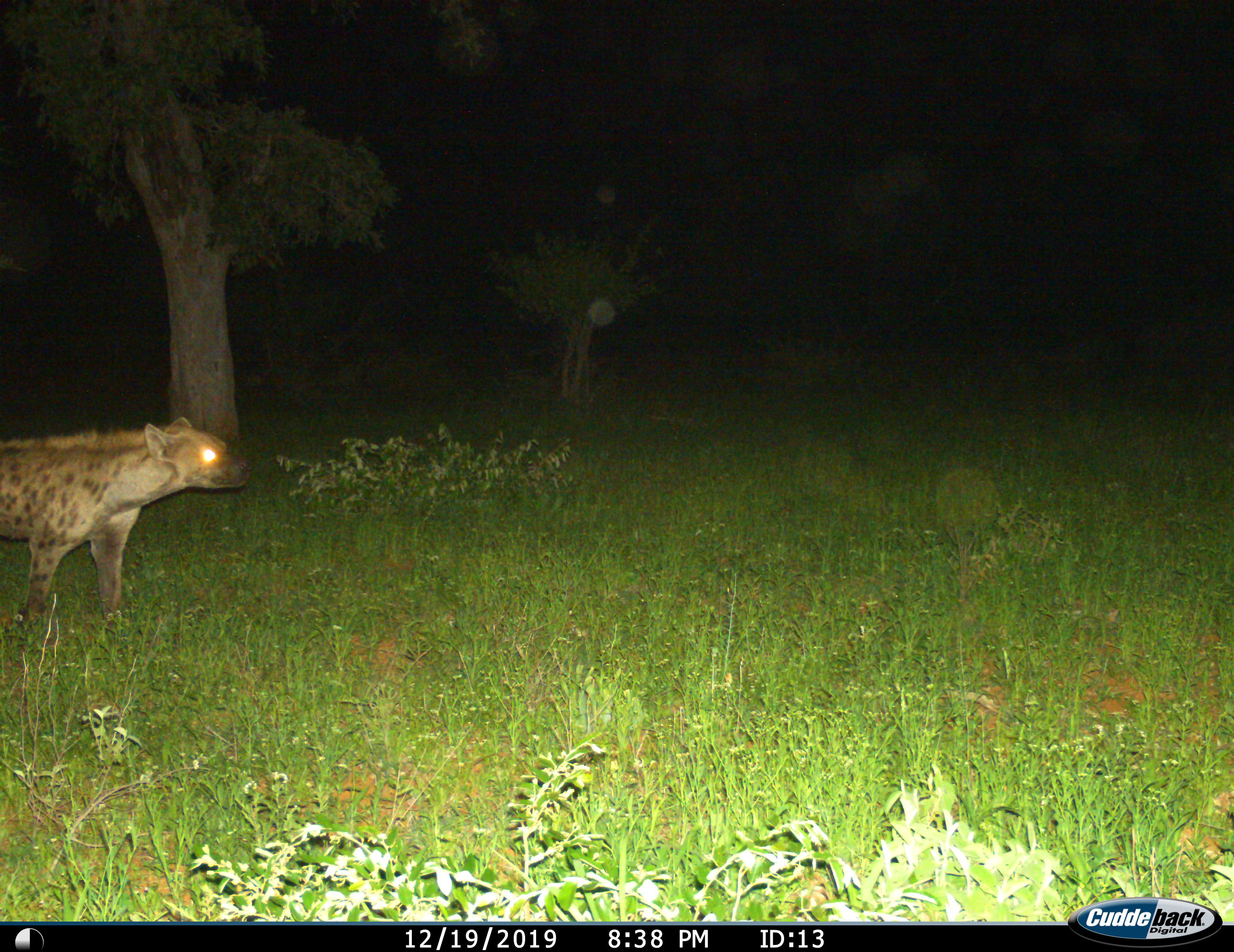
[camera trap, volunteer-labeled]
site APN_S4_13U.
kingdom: Animalia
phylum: Chordata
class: Mammalia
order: Carnivora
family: Hyaenidae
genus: Crocuta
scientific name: Crocuta crocuta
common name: spotted hyena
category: hyenaspotted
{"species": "hyenaspotted (spotted hyena) (Crocuta crocuta)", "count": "1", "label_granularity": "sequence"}